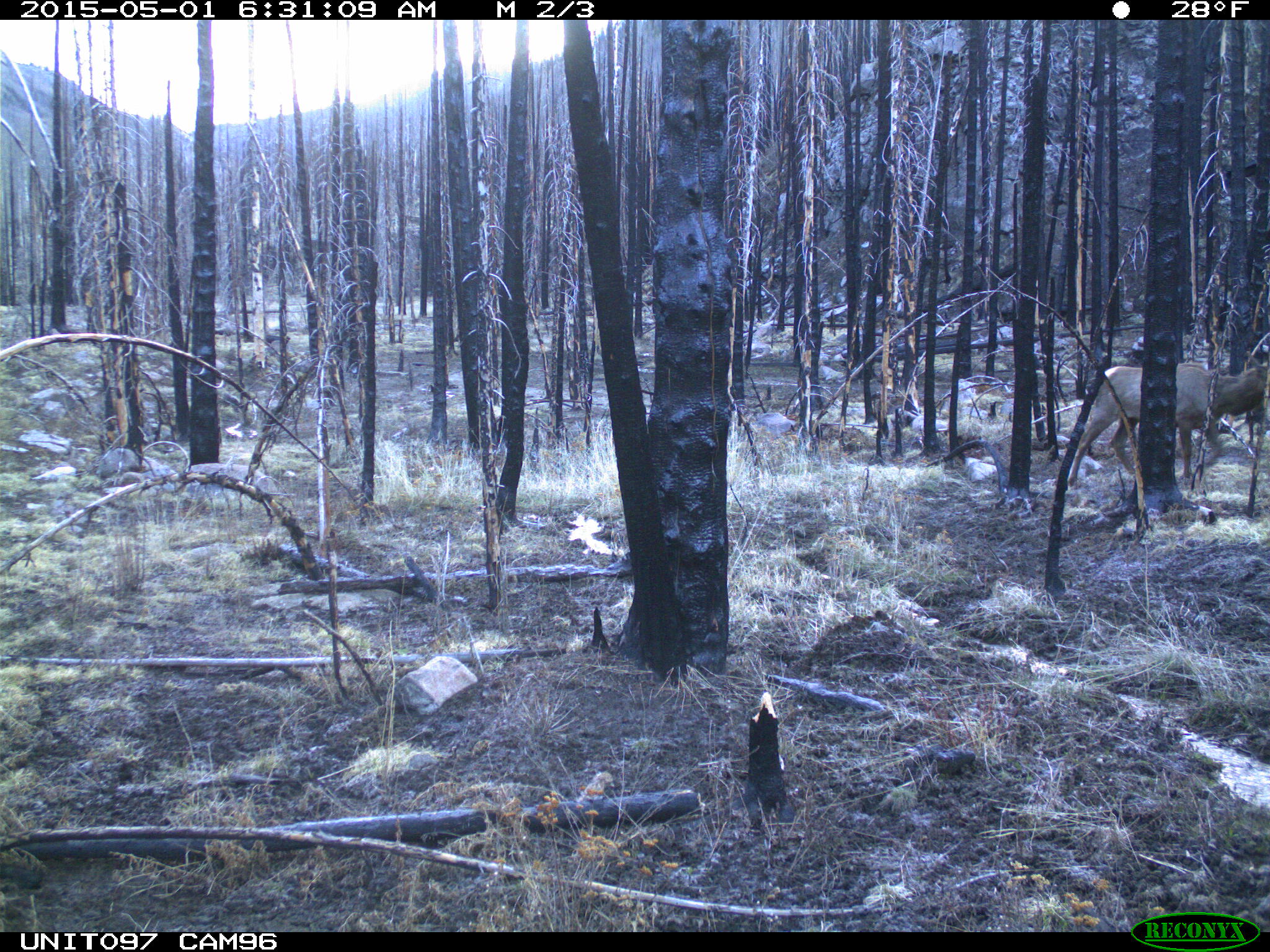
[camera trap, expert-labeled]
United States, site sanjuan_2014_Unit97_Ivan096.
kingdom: Animalia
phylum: Chordata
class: Mammalia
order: Artiodactyla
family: Cervidae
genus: Cervus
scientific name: Cervus elaphus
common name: red deer